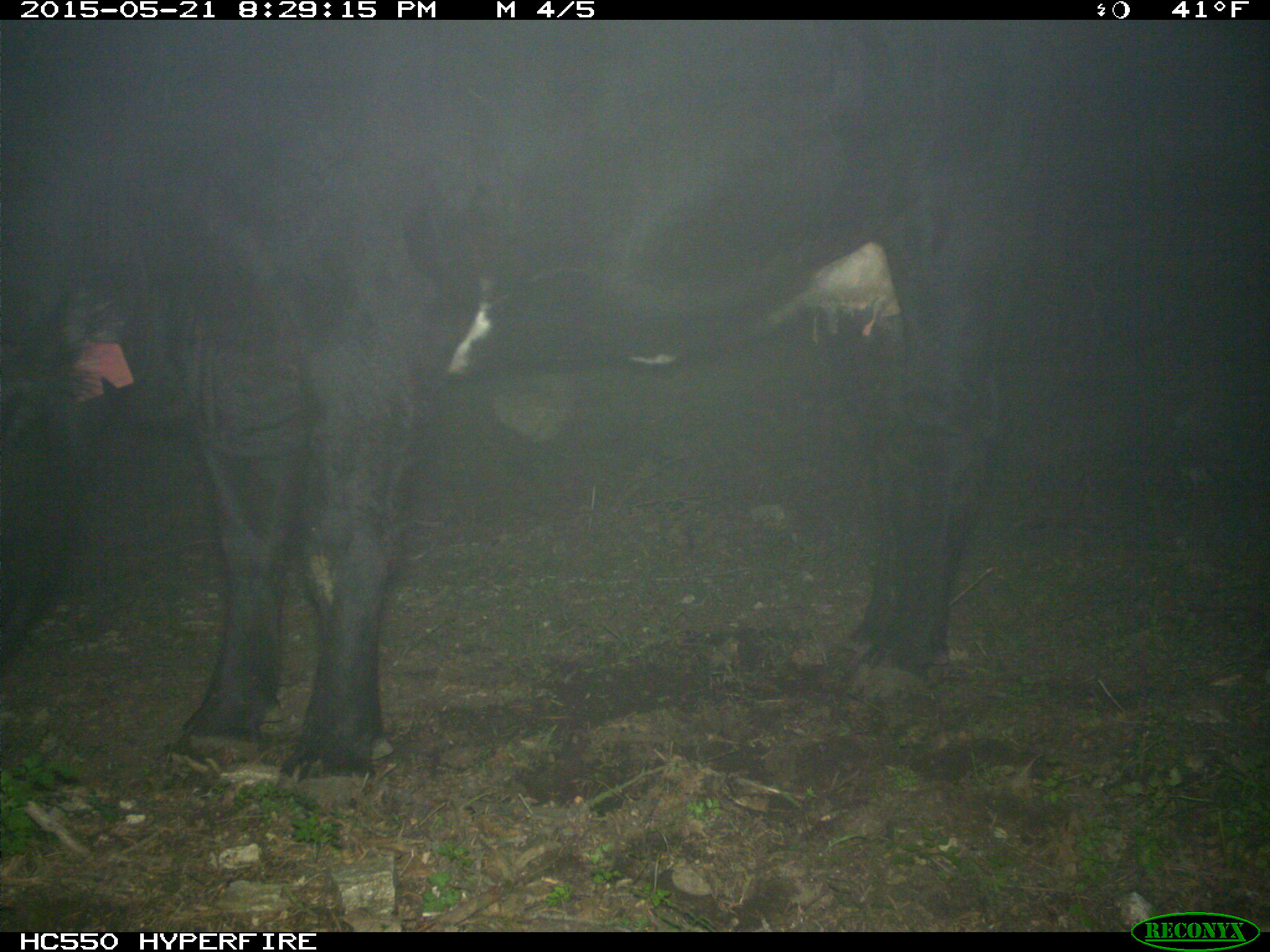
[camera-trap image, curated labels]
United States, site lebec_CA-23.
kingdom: Animalia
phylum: Chordata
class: Mammalia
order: Artiodactyla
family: Bovidae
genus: Bos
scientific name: Bos taurus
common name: domestic cow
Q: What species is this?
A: Bos taurus (domestic cow).